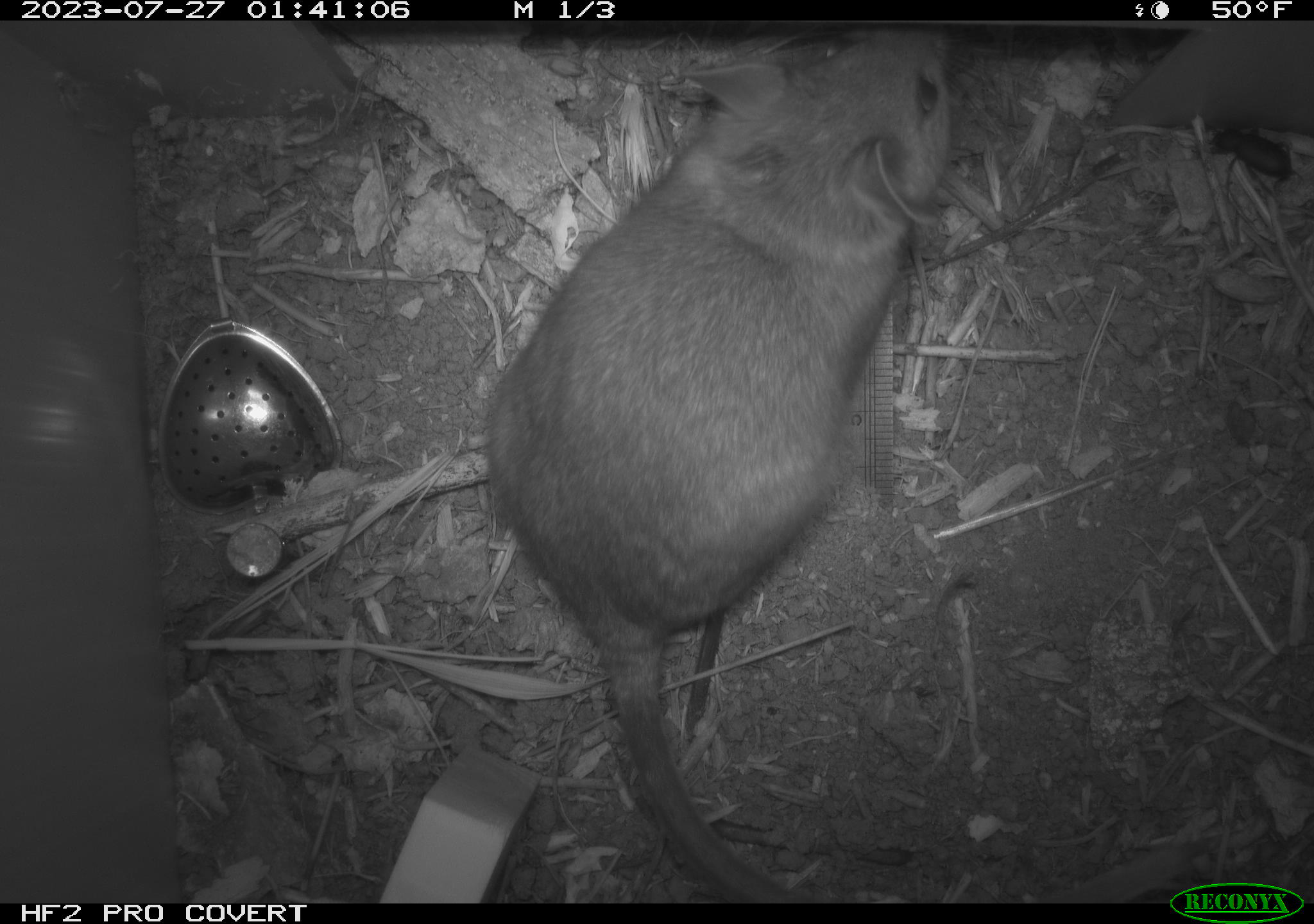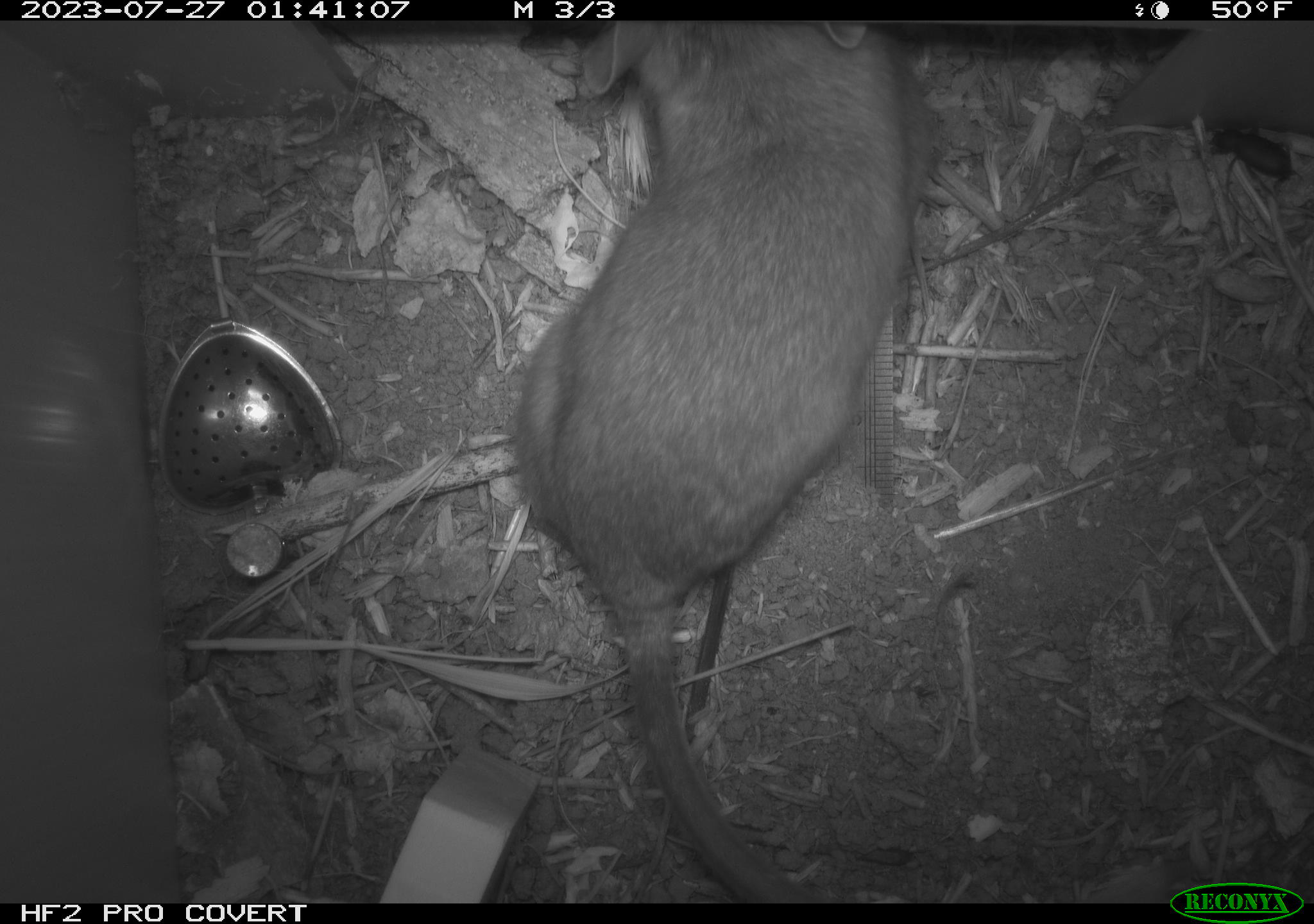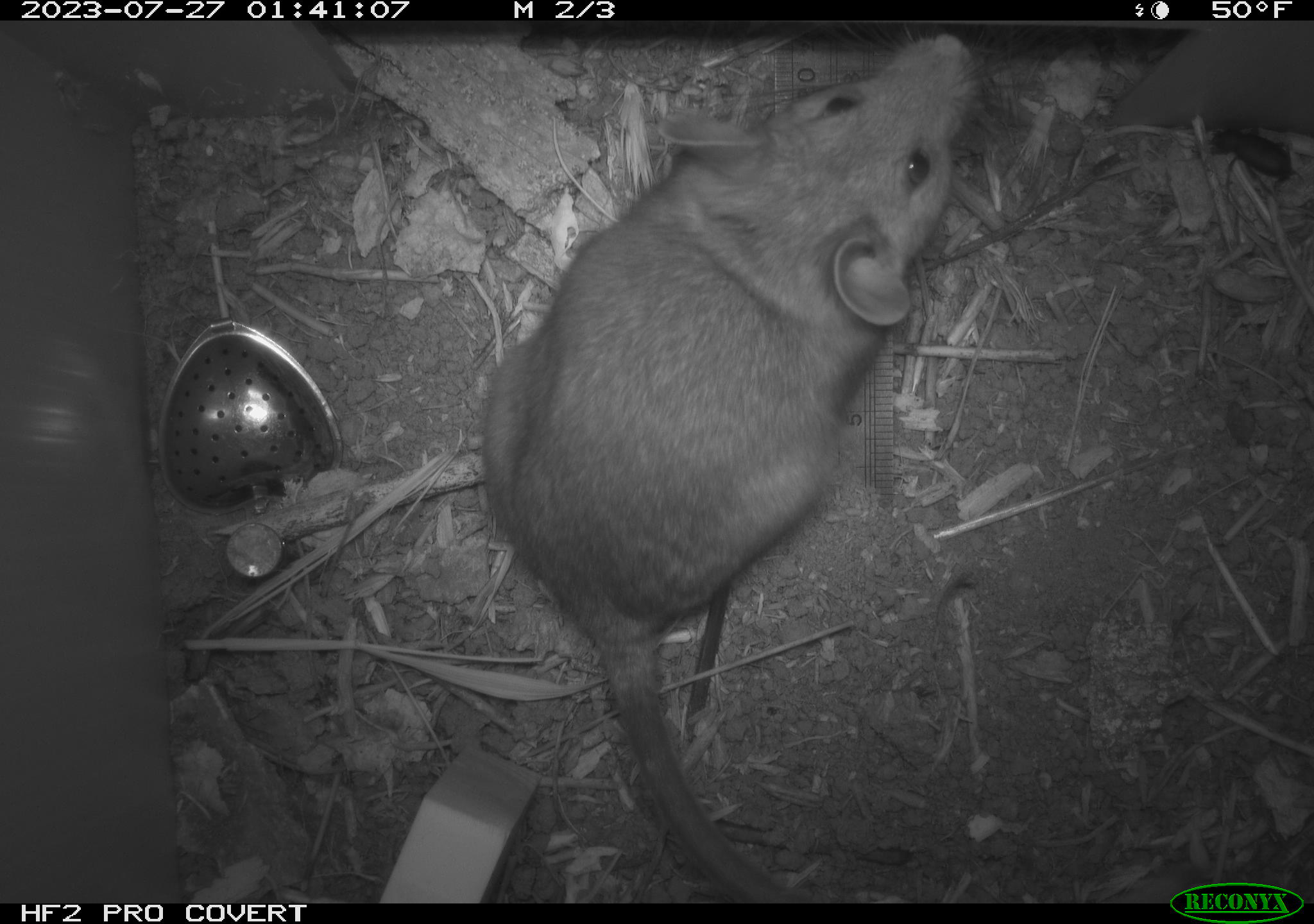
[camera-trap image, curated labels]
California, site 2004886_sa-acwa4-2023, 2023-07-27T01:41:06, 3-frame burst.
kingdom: Animalia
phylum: Chordata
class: Mammalia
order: Rodentia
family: Cricetidae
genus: Neotoma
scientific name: Neotoma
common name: pack rat or woodrat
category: neotoma species